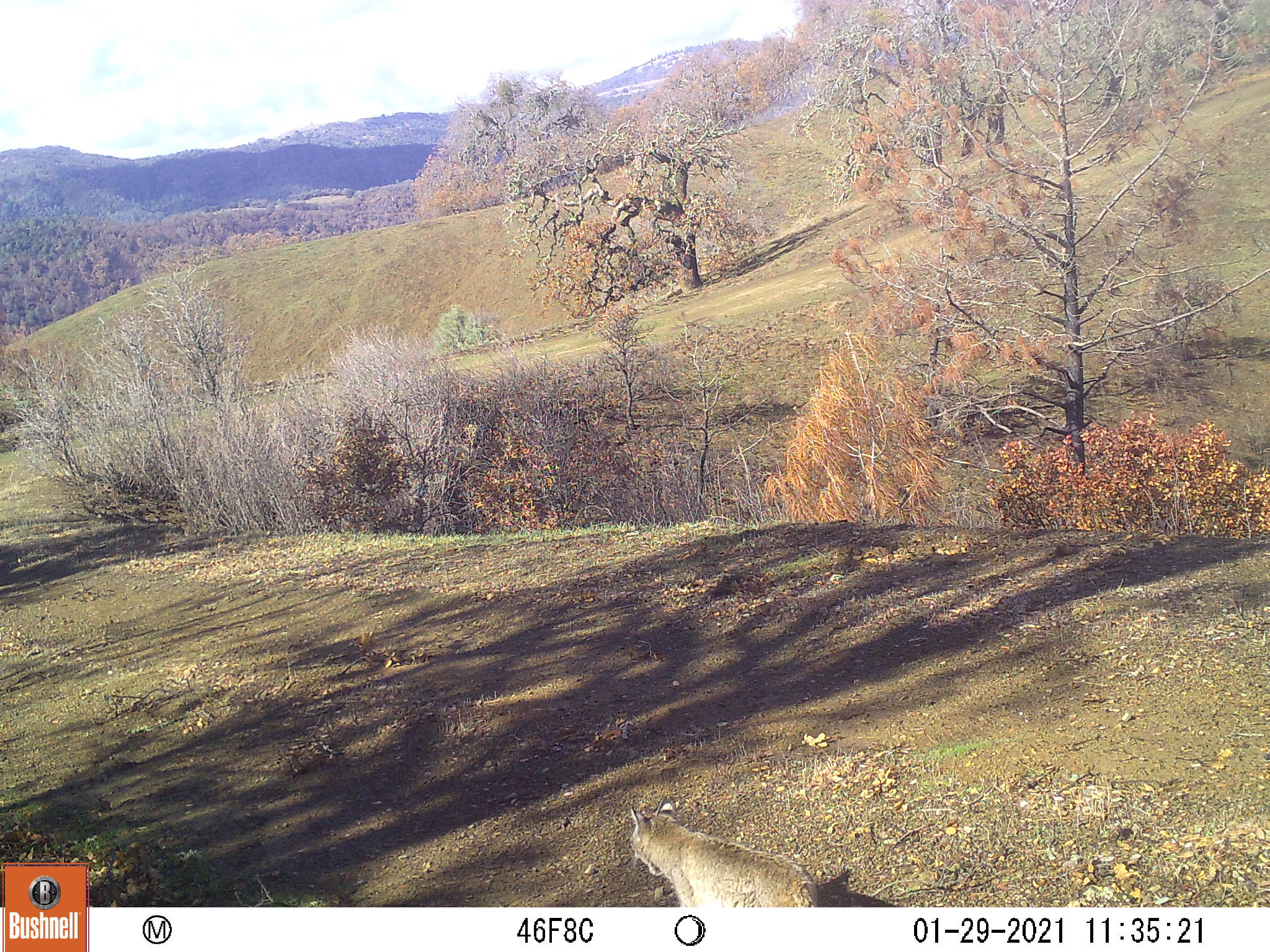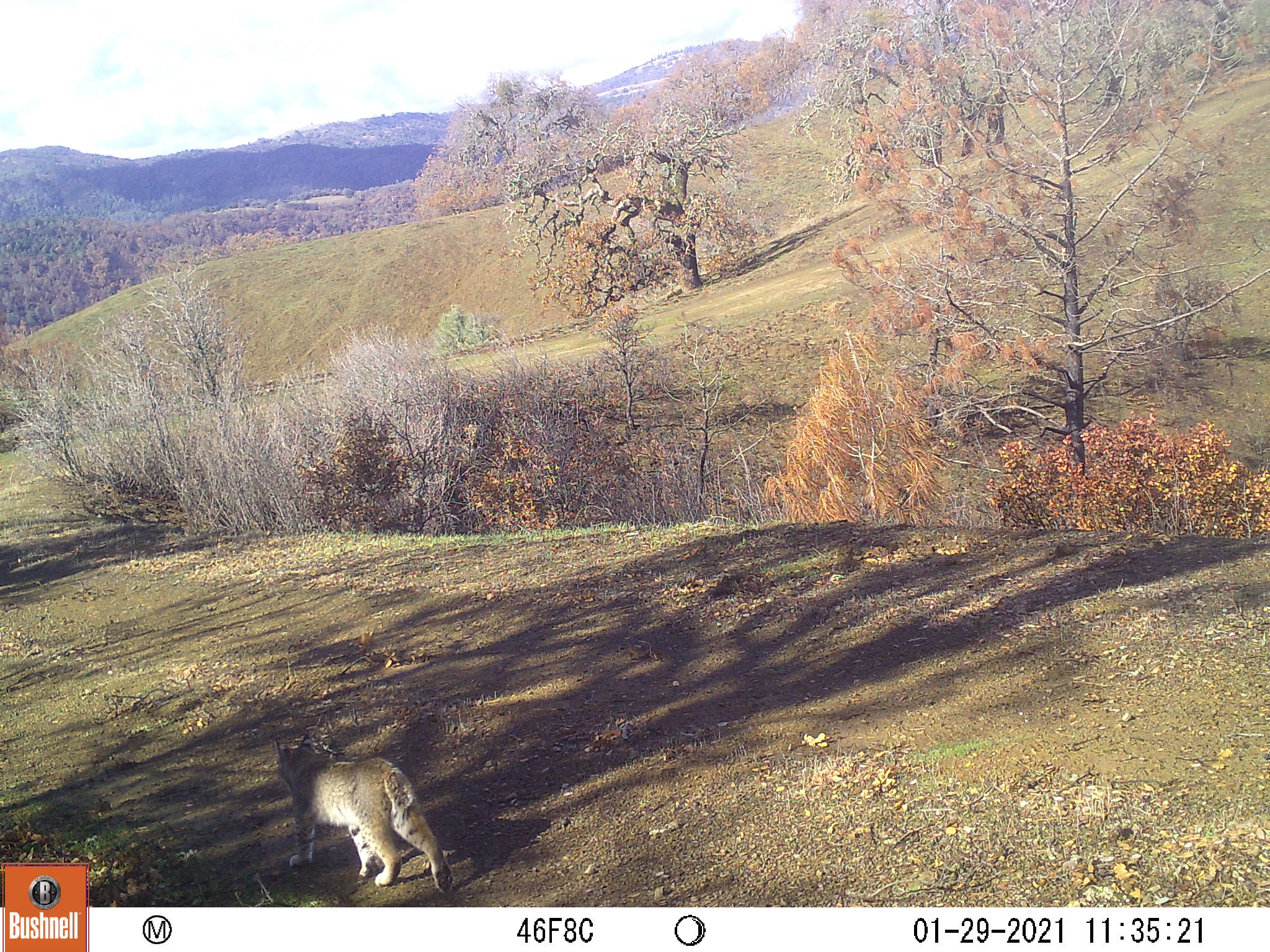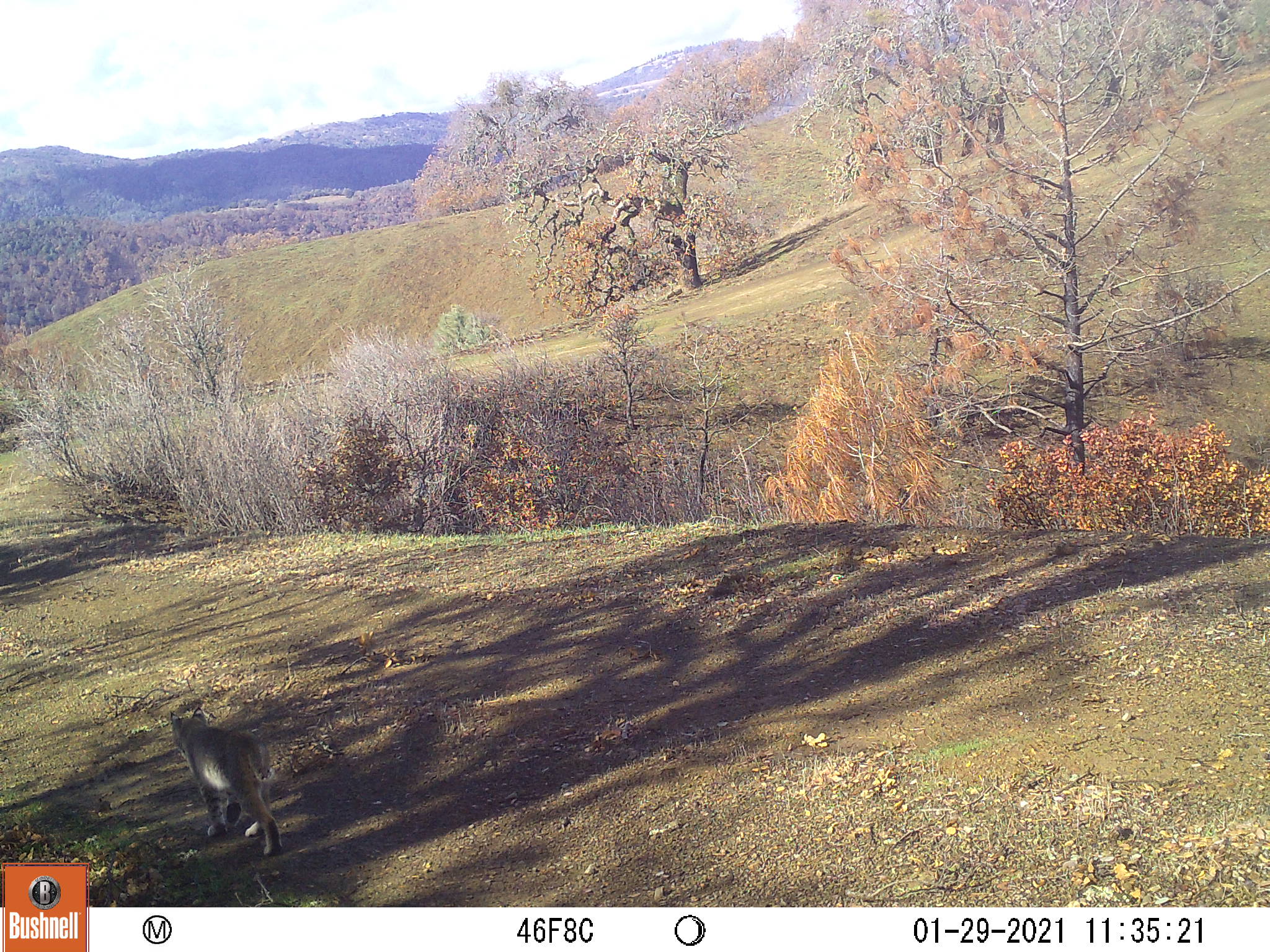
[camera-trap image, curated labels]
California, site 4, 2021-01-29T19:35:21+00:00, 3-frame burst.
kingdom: Animalia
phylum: Chordata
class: Mammalia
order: Carnivora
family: Felidae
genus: Lynx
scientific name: Lynx rufus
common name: bobcat